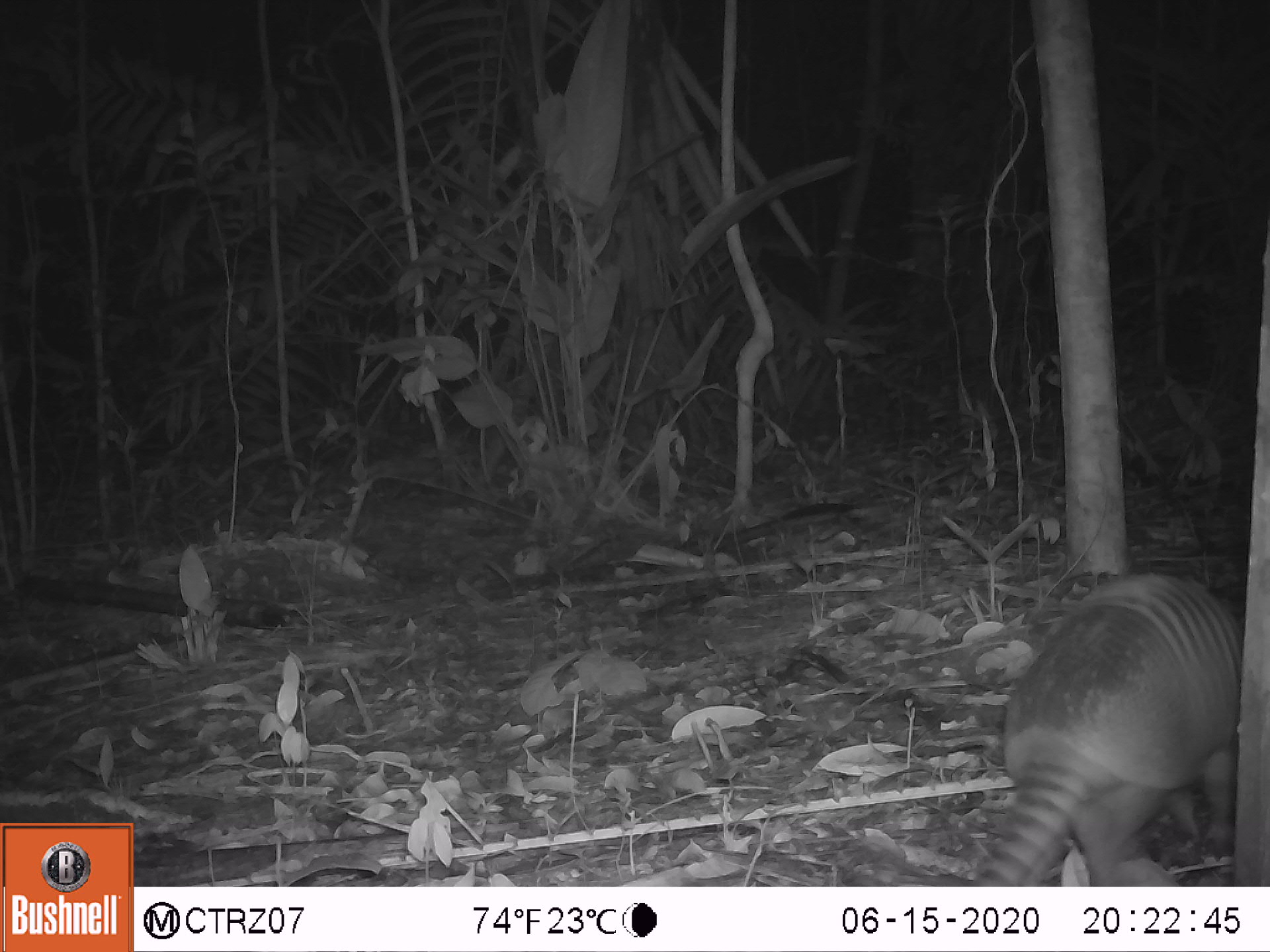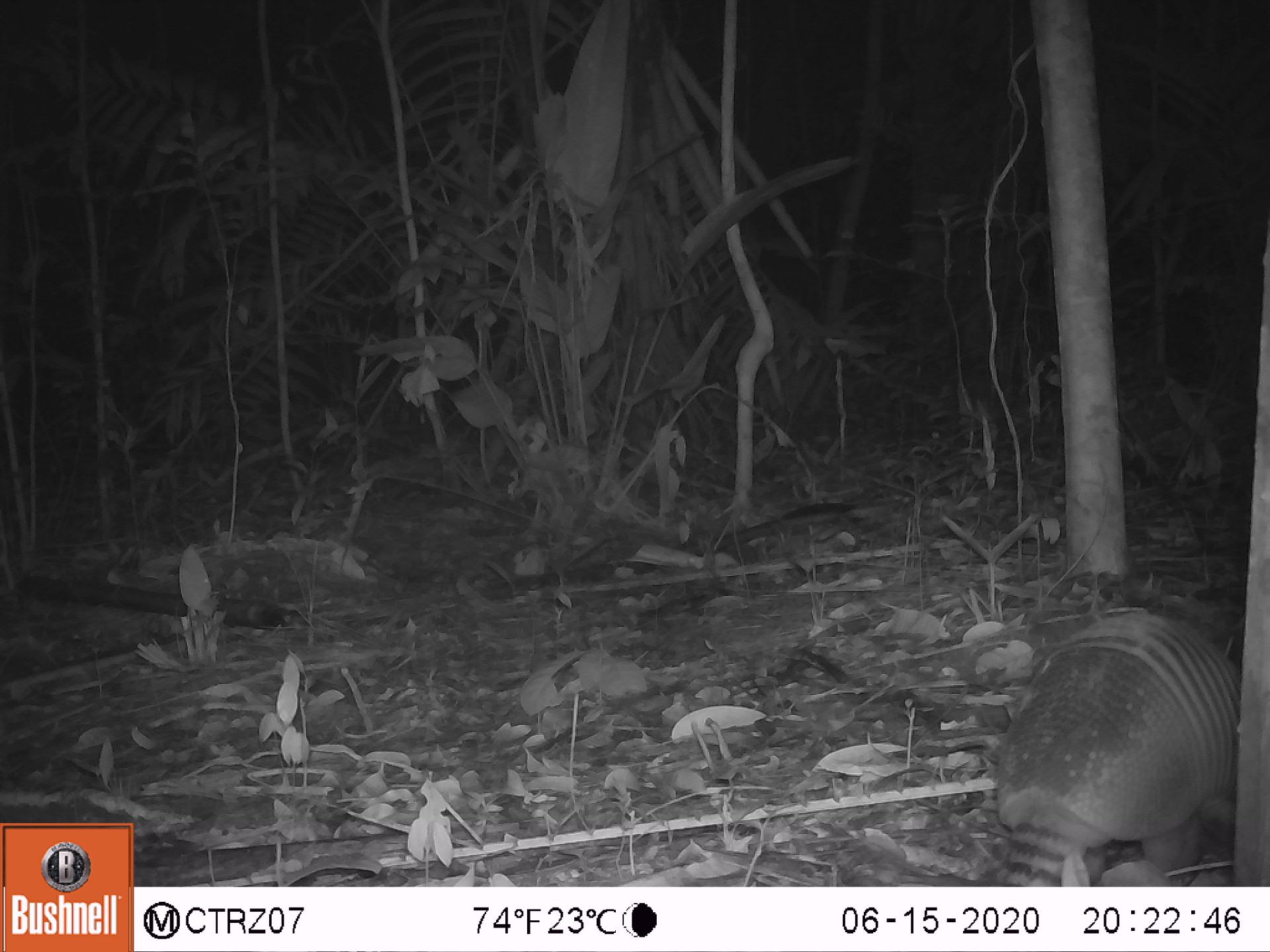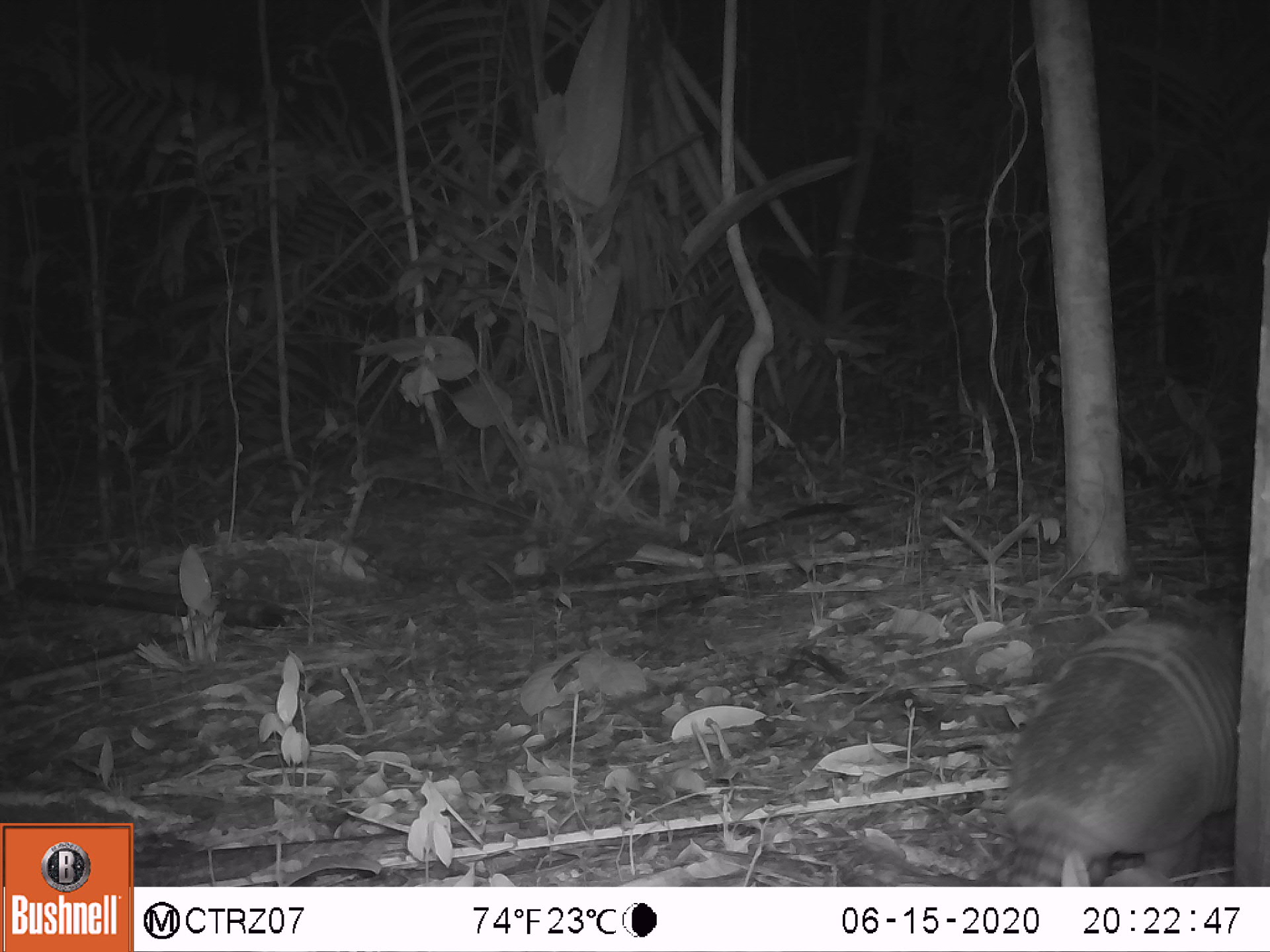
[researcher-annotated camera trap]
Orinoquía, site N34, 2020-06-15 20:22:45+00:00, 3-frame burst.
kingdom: Animalia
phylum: Chordata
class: Mammalia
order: Cingulata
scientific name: Cingulata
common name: armadillo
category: unknown armadillo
Unknown armadillo (armadillo) (Cingulata).